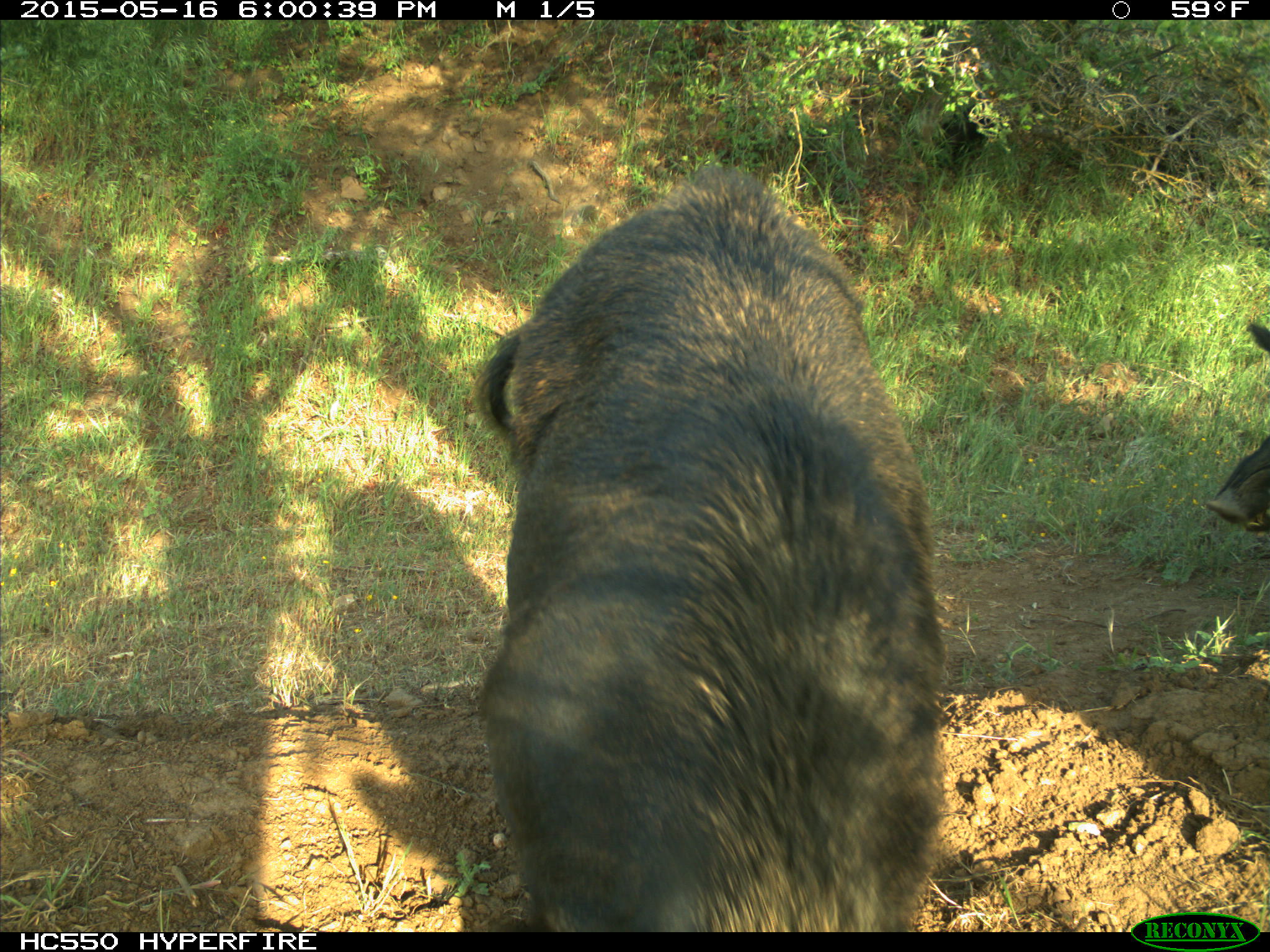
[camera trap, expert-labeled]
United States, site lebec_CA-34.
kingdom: Animalia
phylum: Chordata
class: Mammalia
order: Artiodactyla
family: Suidae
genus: Sus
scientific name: Sus scrofa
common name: wild boar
Sus scrofa (wild boar).